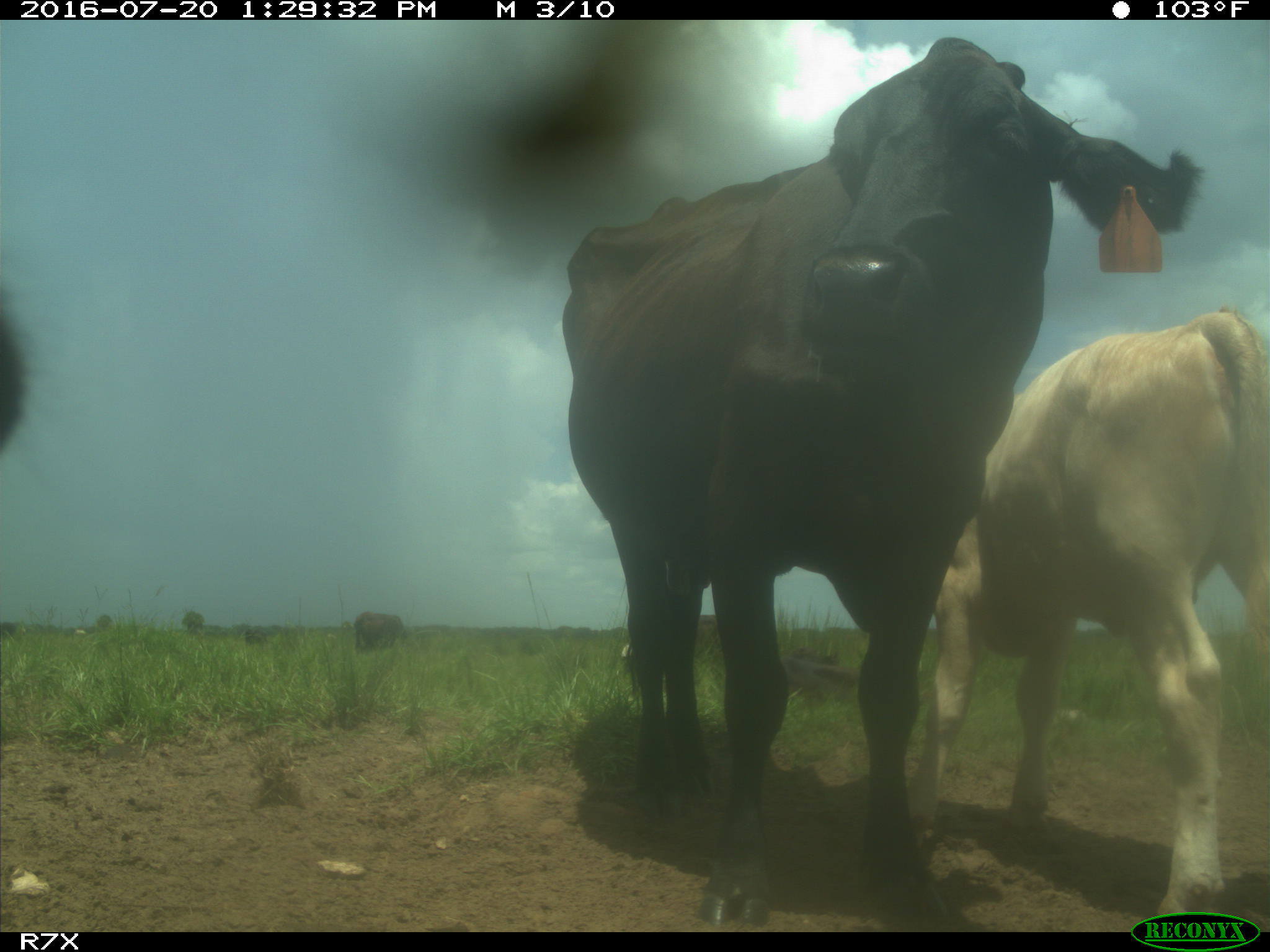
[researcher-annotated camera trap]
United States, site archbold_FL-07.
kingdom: Animalia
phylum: Chordata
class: Mammalia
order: Artiodactyla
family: Bovidae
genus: Bos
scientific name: Bos taurus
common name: domestic cow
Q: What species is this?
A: Bos taurus (domestic cow).